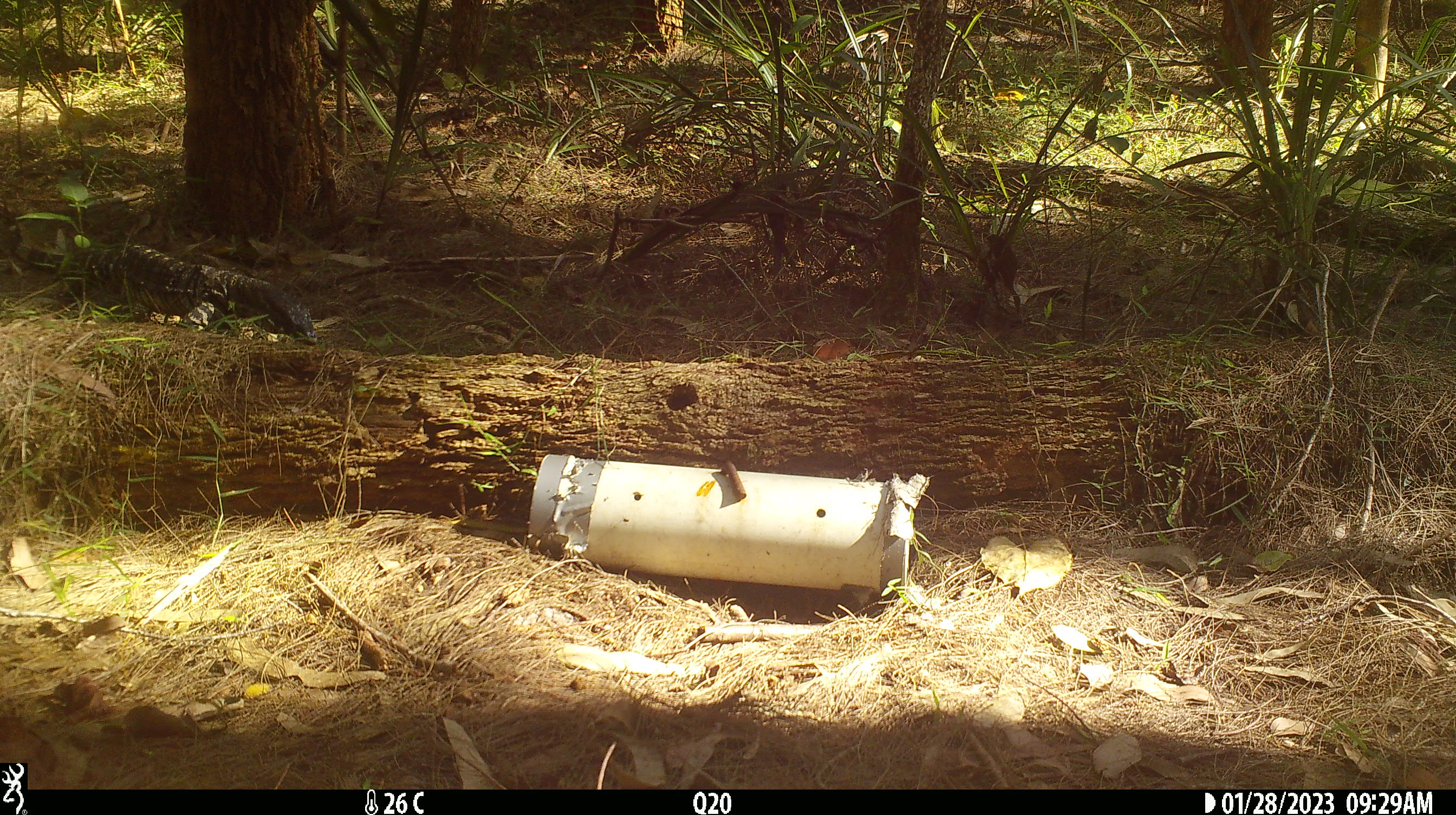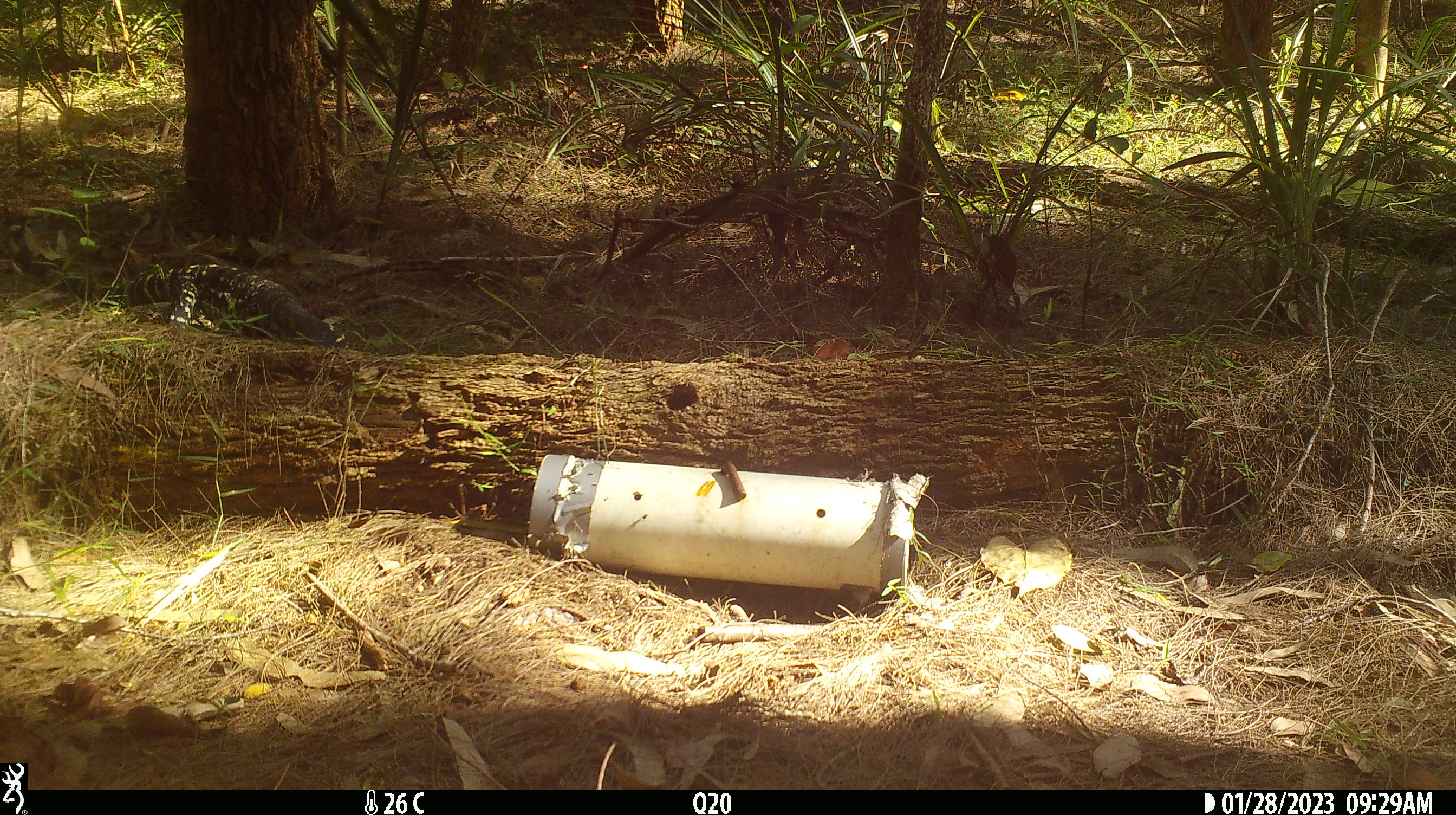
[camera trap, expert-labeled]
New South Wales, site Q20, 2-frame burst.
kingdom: Animalia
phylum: Chordata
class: Reptilia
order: Squamata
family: Varanidae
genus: Varanus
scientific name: Varanus varius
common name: lace monitor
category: goanna